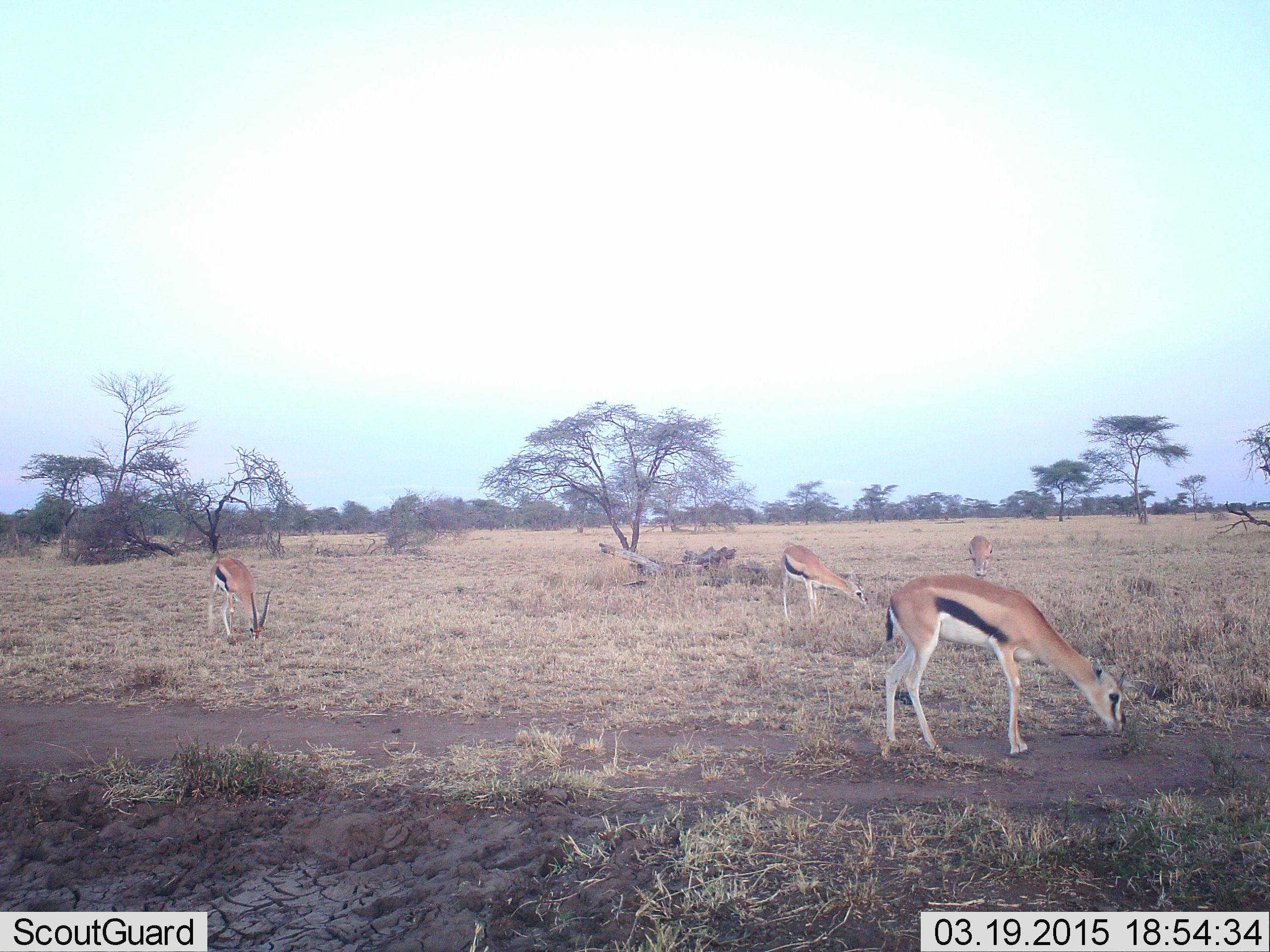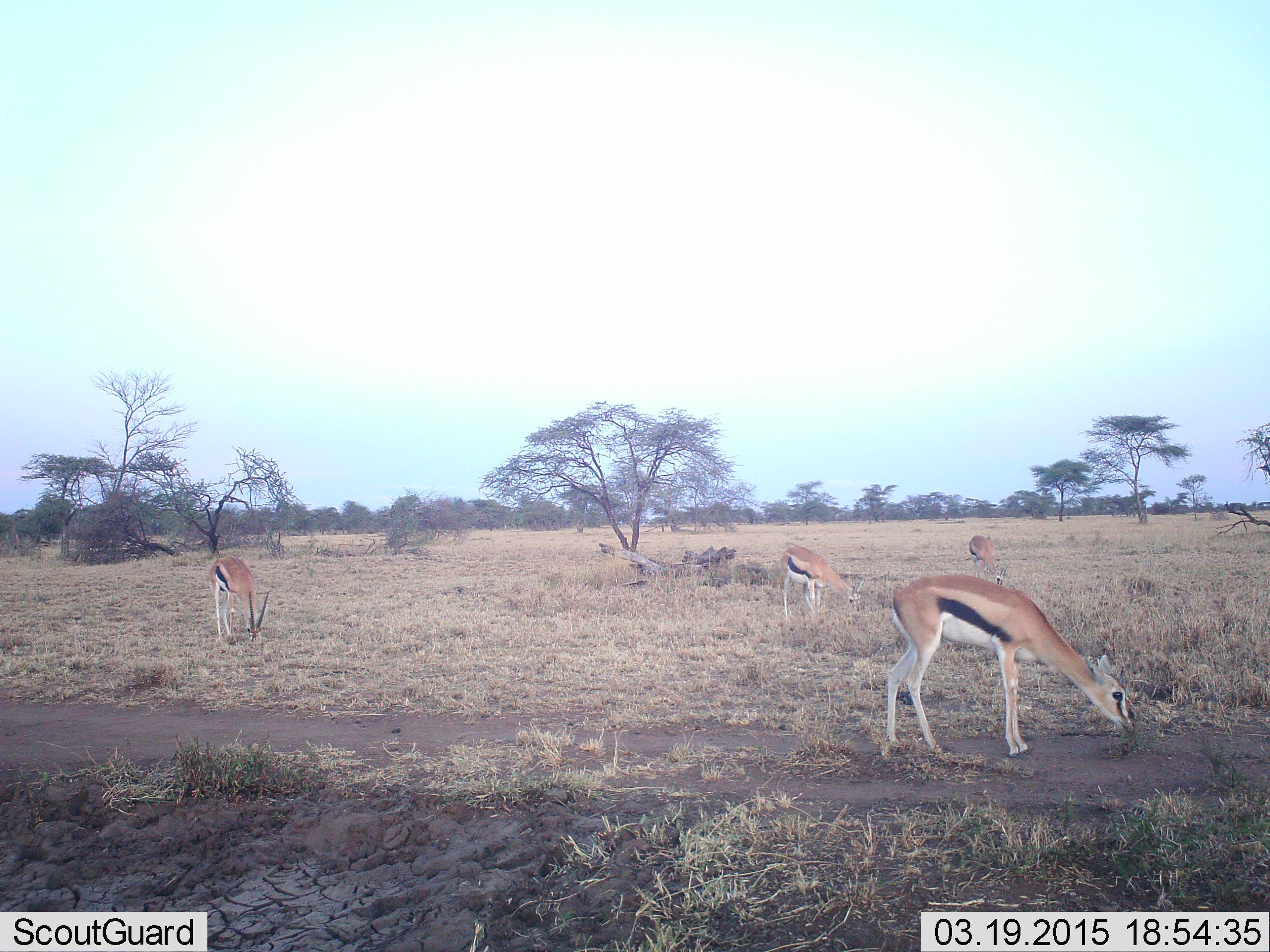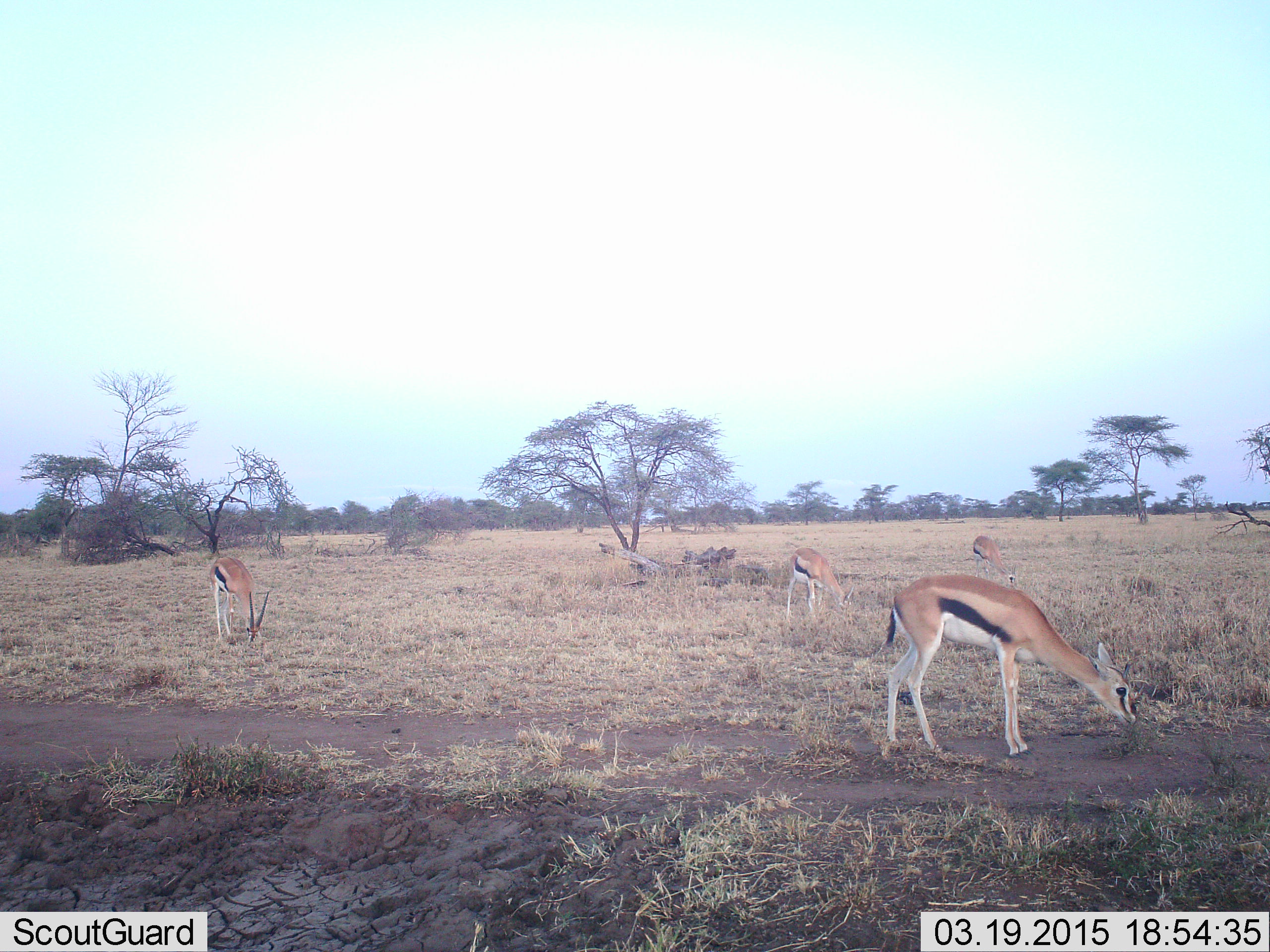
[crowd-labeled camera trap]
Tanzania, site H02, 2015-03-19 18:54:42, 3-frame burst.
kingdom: Animalia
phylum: Chordata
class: Mammalia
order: Artiodactyla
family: Bovidae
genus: Eudorcas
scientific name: Eudorcas thomsonii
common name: thomson's gazelle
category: gazellethomsons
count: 4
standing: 20%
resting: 0%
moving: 0%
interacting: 0%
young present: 0%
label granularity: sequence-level